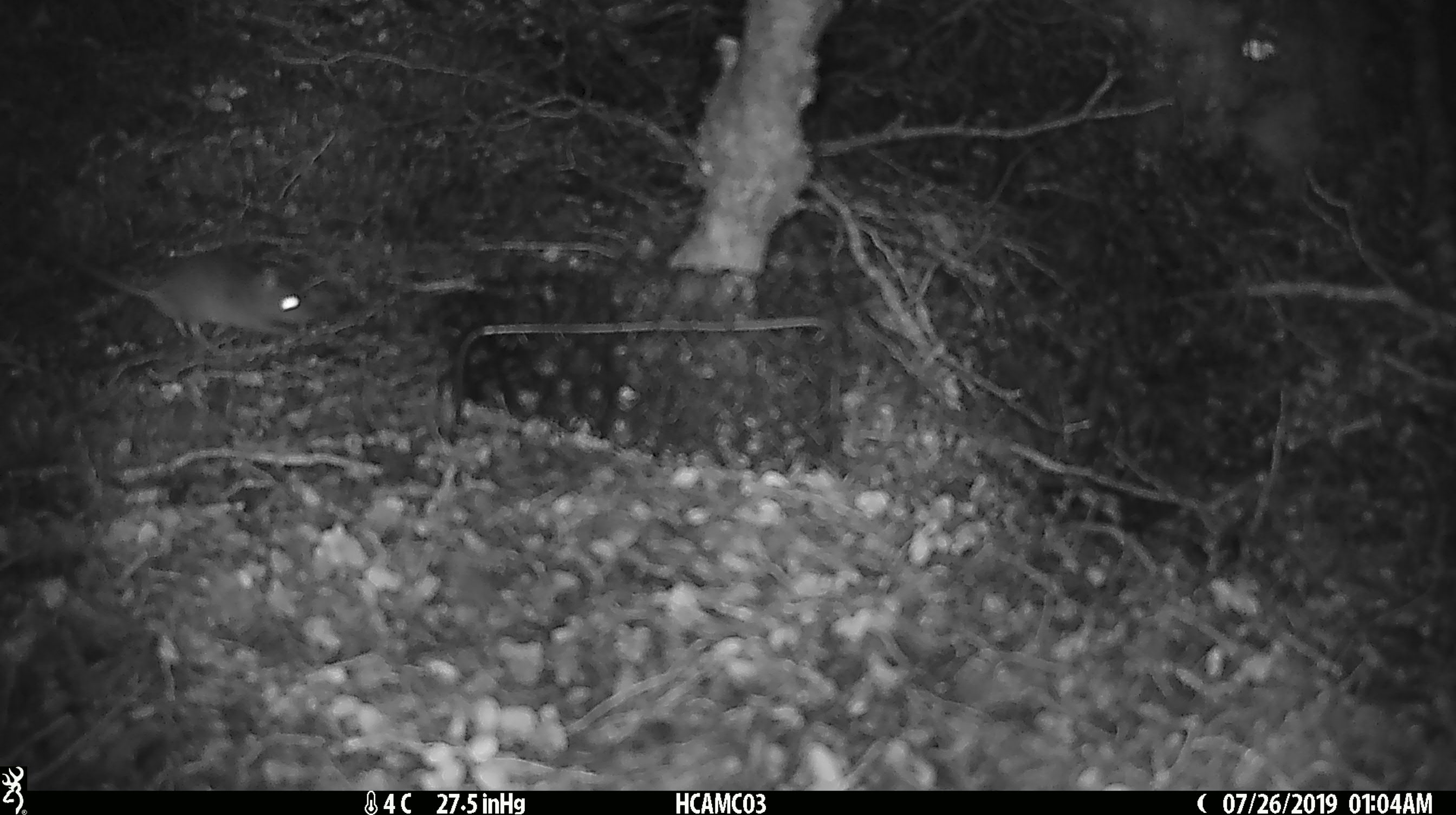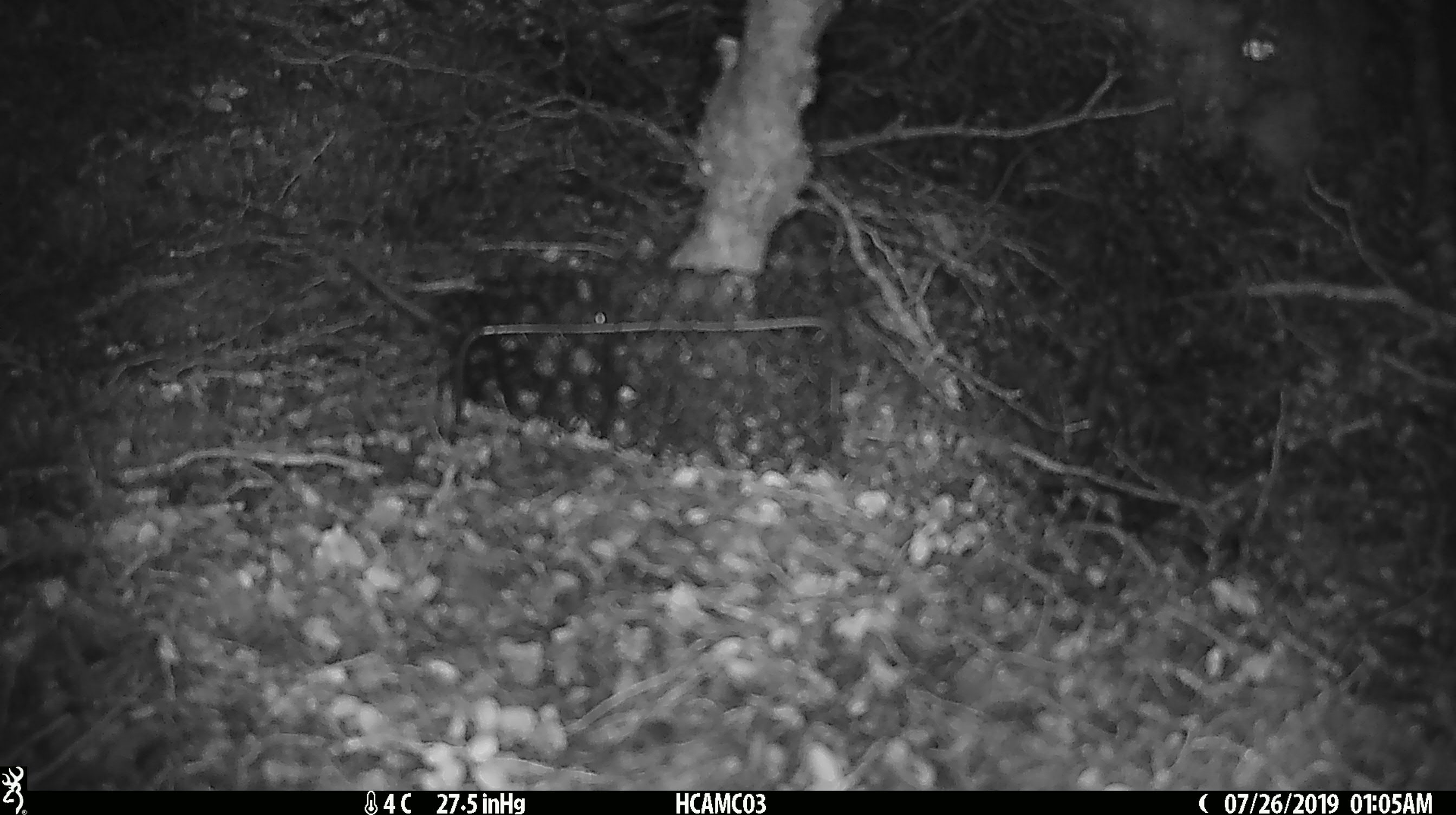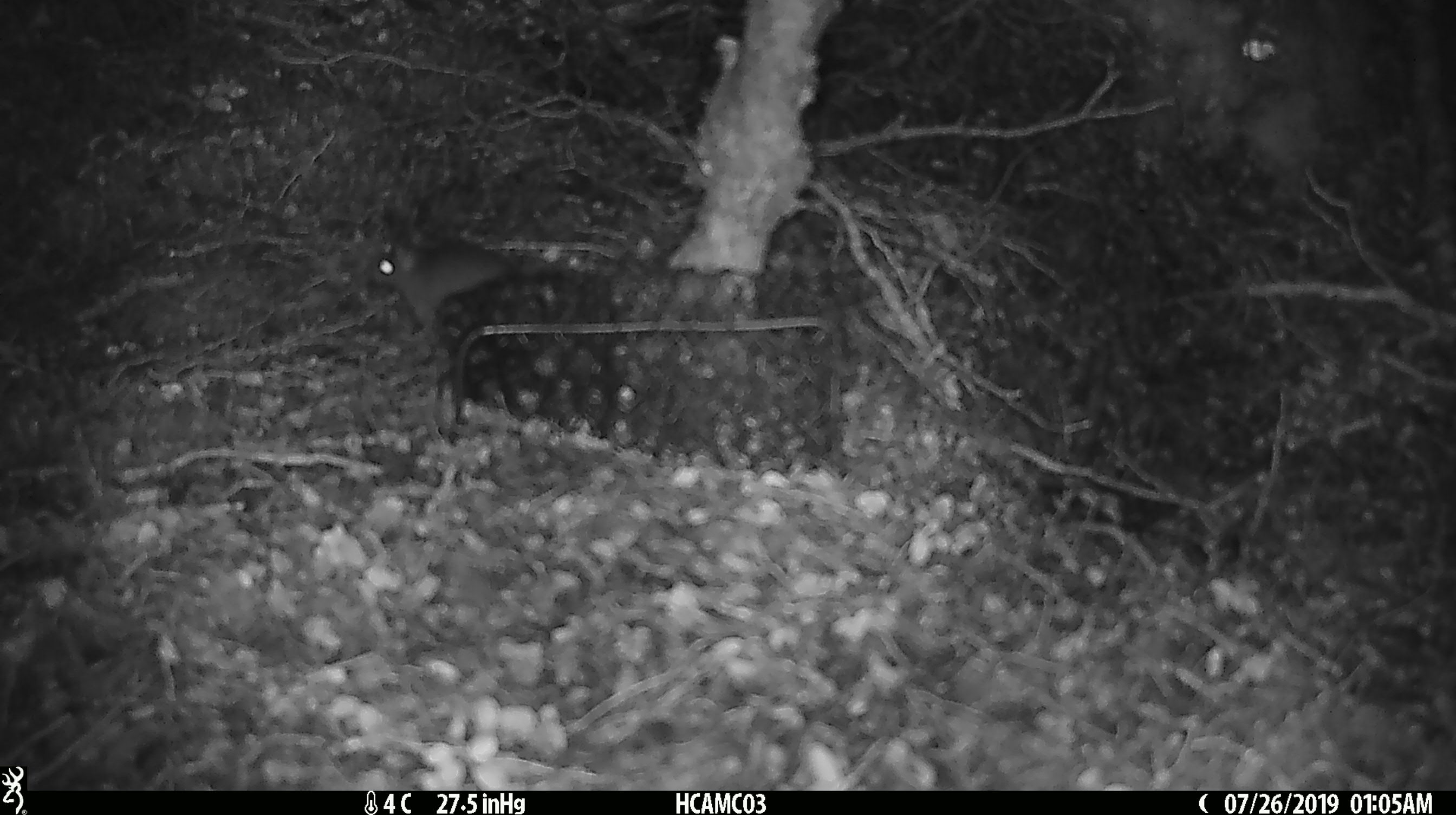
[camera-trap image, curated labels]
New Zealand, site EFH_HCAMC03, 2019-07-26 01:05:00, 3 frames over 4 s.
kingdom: Animalia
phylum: Chordata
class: Mammalia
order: Rodentia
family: Muridae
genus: Mus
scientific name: Mus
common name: mouse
Mouse (Mus).